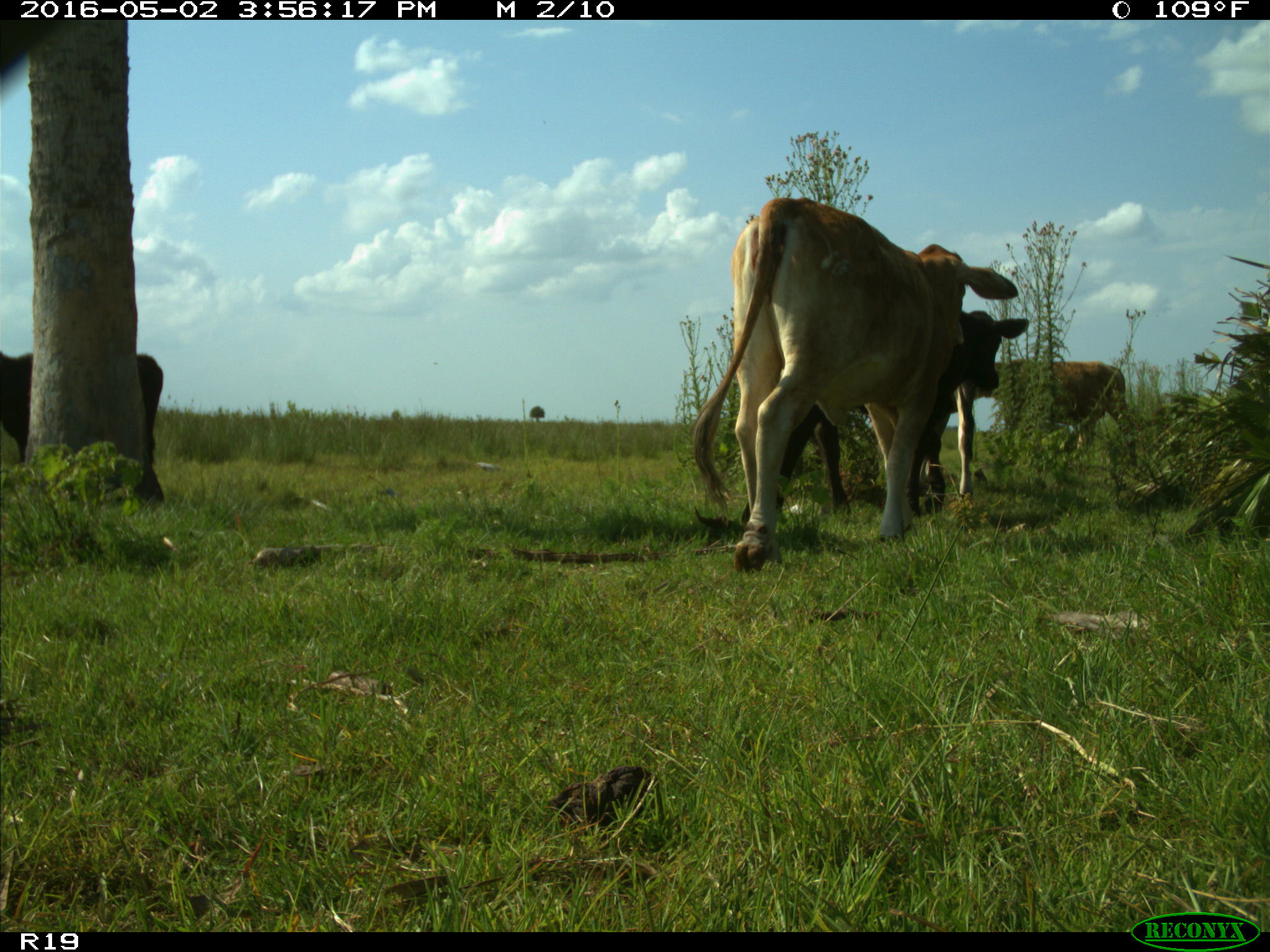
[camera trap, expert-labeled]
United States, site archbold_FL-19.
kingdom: Animalia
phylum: Chordata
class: Mammalia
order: Artiodactyla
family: Bovidae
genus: Bos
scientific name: Bos taurus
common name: domestic cow